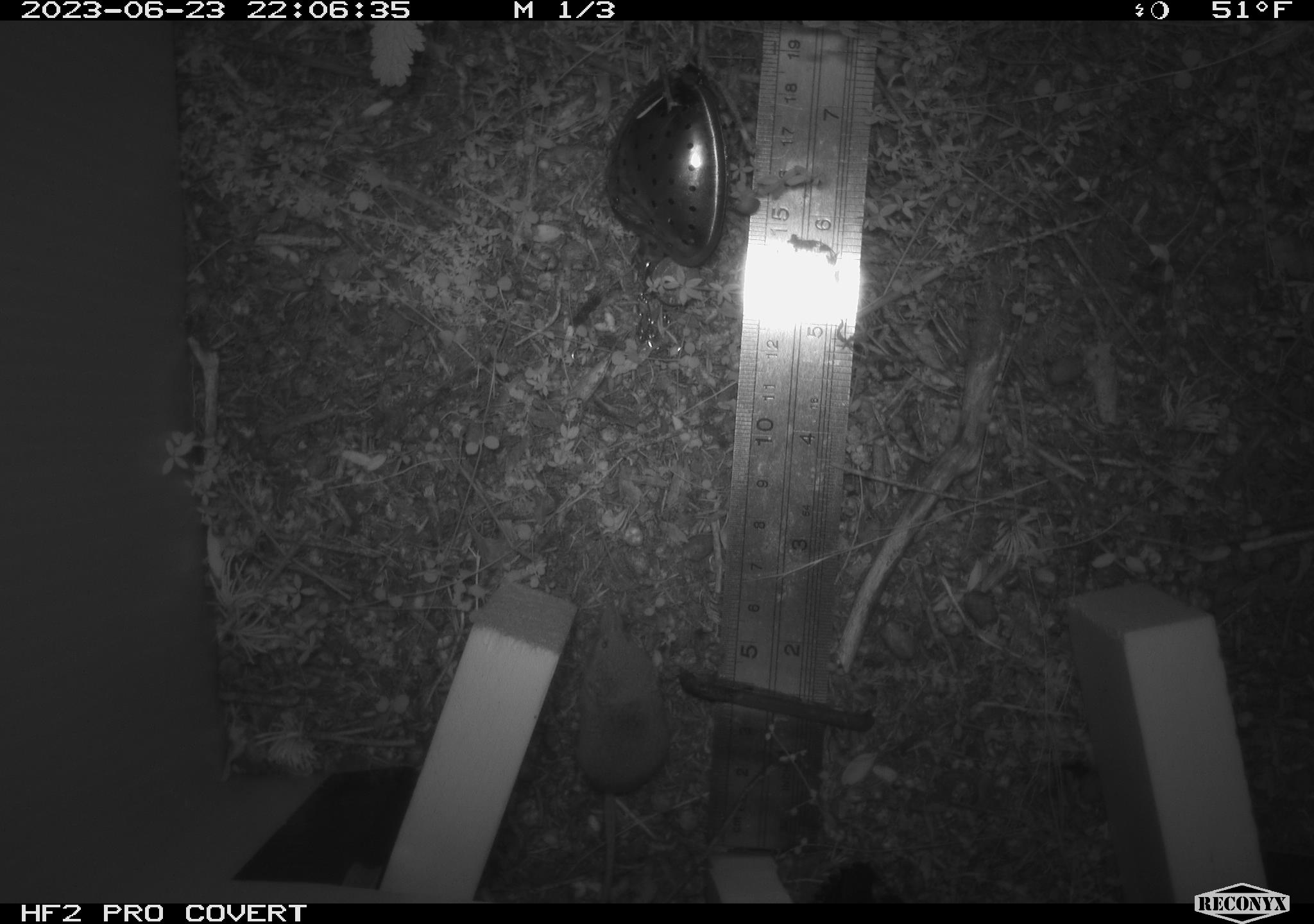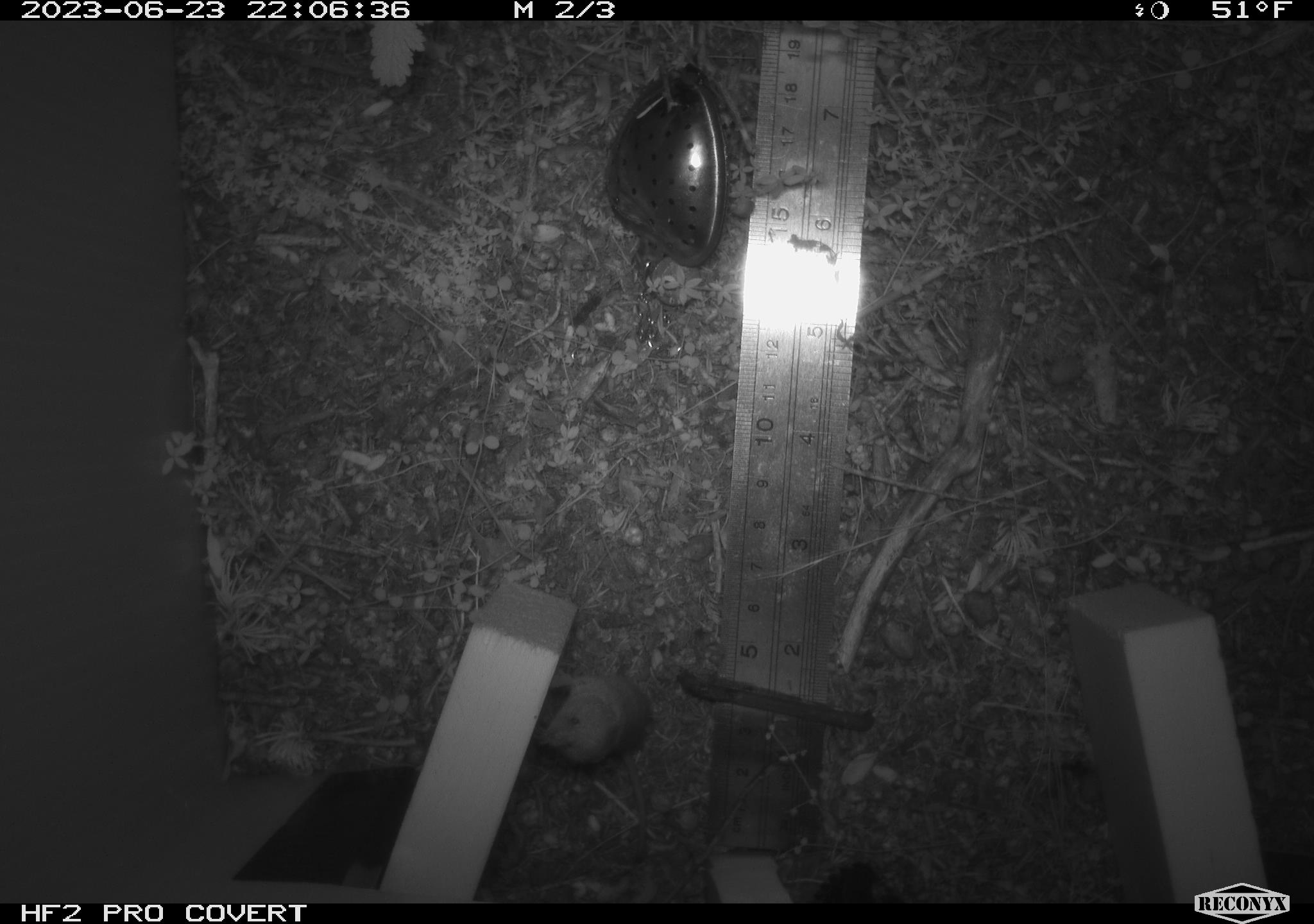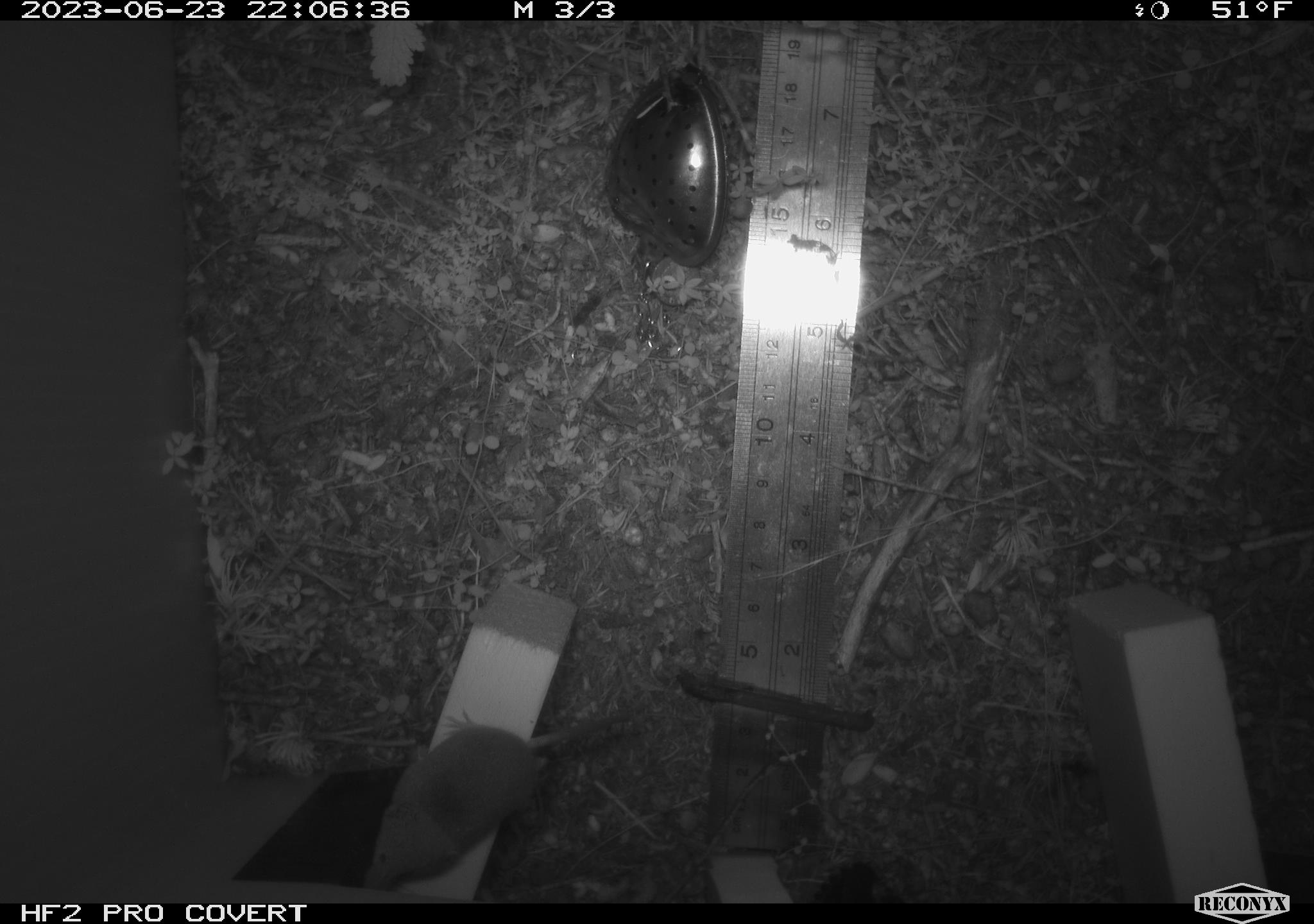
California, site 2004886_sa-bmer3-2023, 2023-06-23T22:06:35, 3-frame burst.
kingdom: Animalia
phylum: Chordata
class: Mammalia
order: Eulipotyphla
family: Soricidae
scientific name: Soricidae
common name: shrews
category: soricidae family